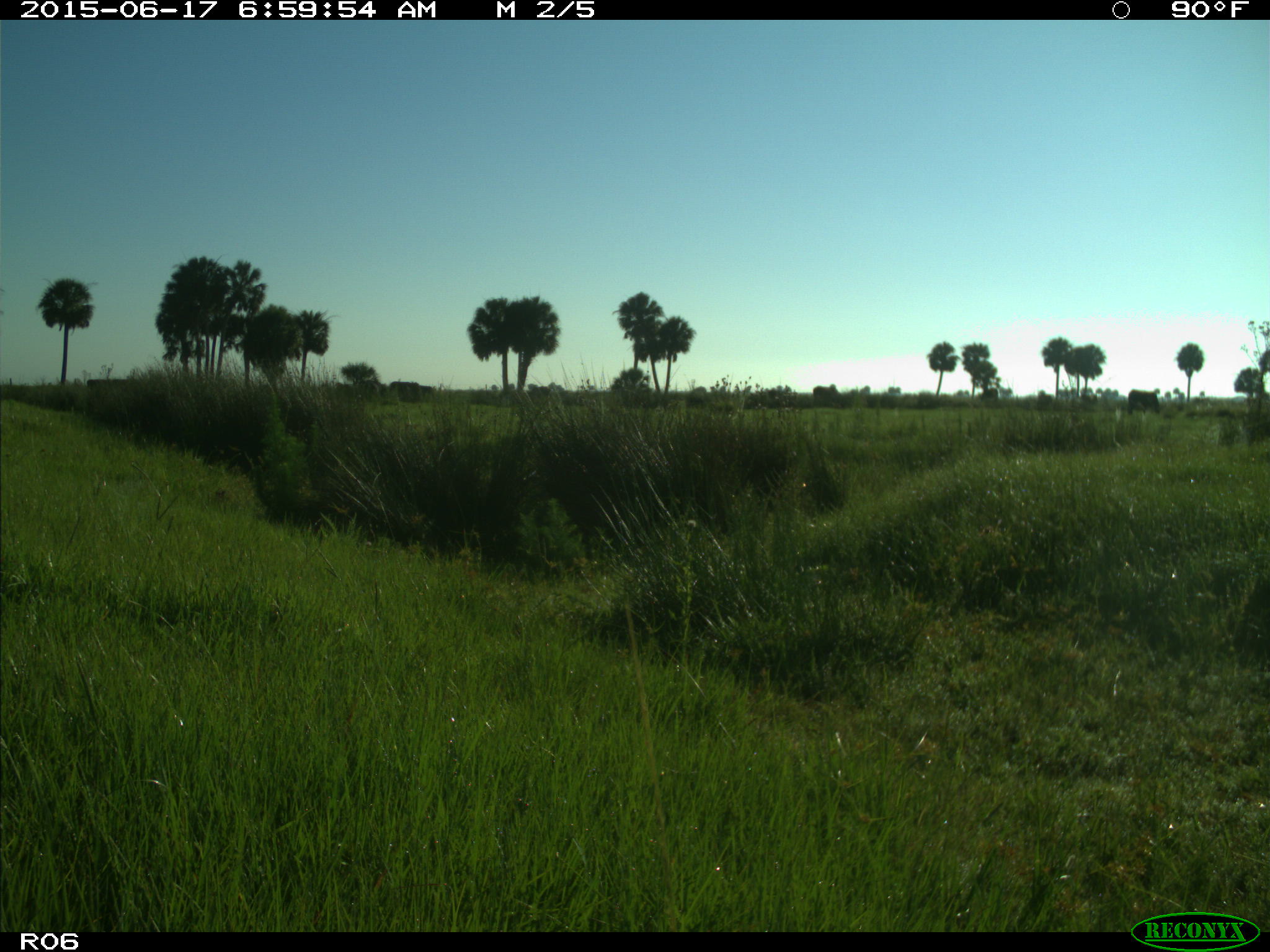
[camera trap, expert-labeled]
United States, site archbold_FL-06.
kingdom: Animalia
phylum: Chordata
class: Mammalia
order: Artiodactyla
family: Bovidae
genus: Bos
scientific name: Bos taurus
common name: domestic cow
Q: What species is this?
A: Bos taurus (domestic cow).